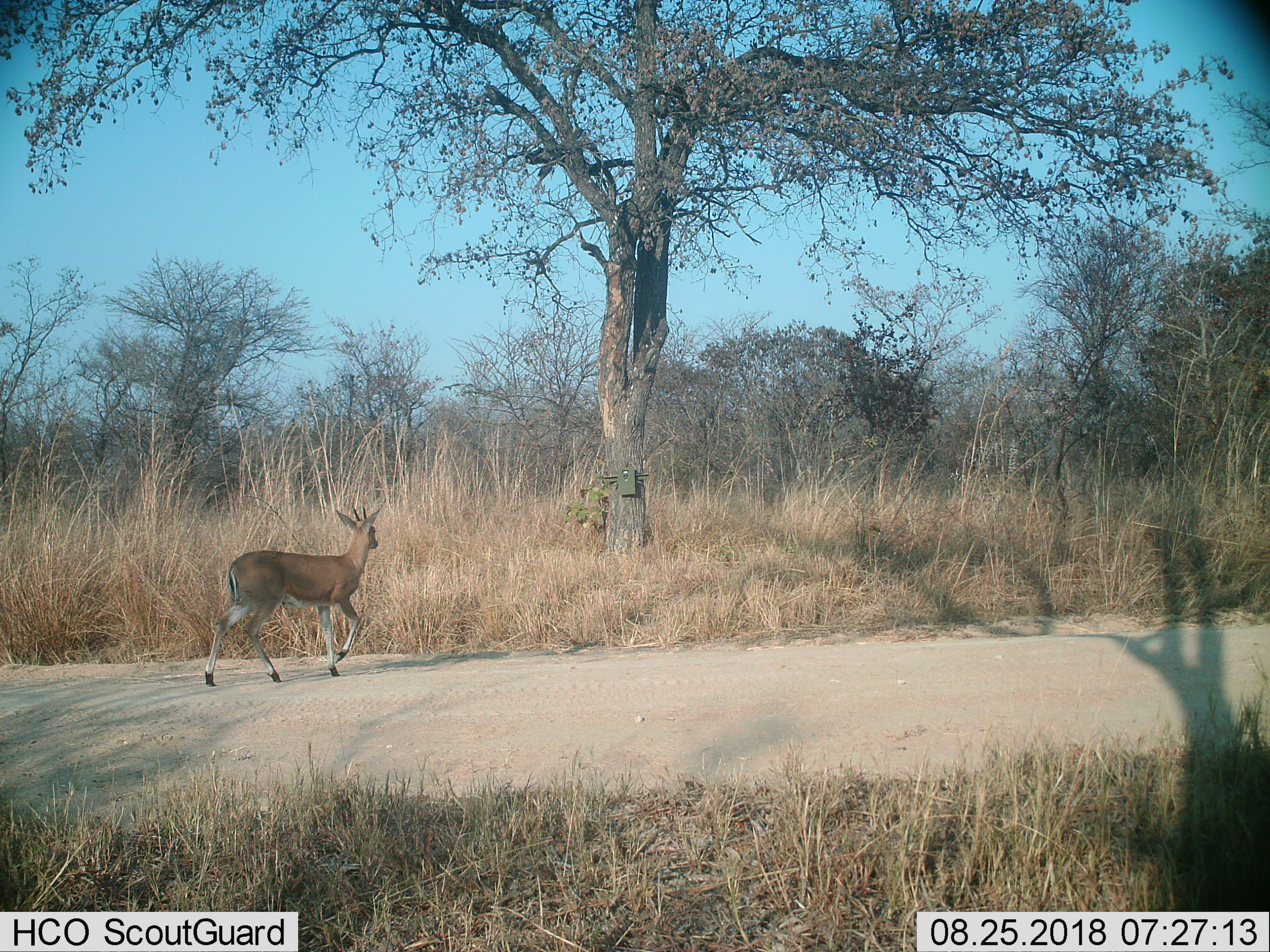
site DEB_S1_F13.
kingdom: Animalia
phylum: Chordata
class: Mammalia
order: Artiodactyla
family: Bovidae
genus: Sylvicapra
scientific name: Sylvicapra grimmia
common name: common duiker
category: duikercommongrey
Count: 1.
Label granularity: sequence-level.